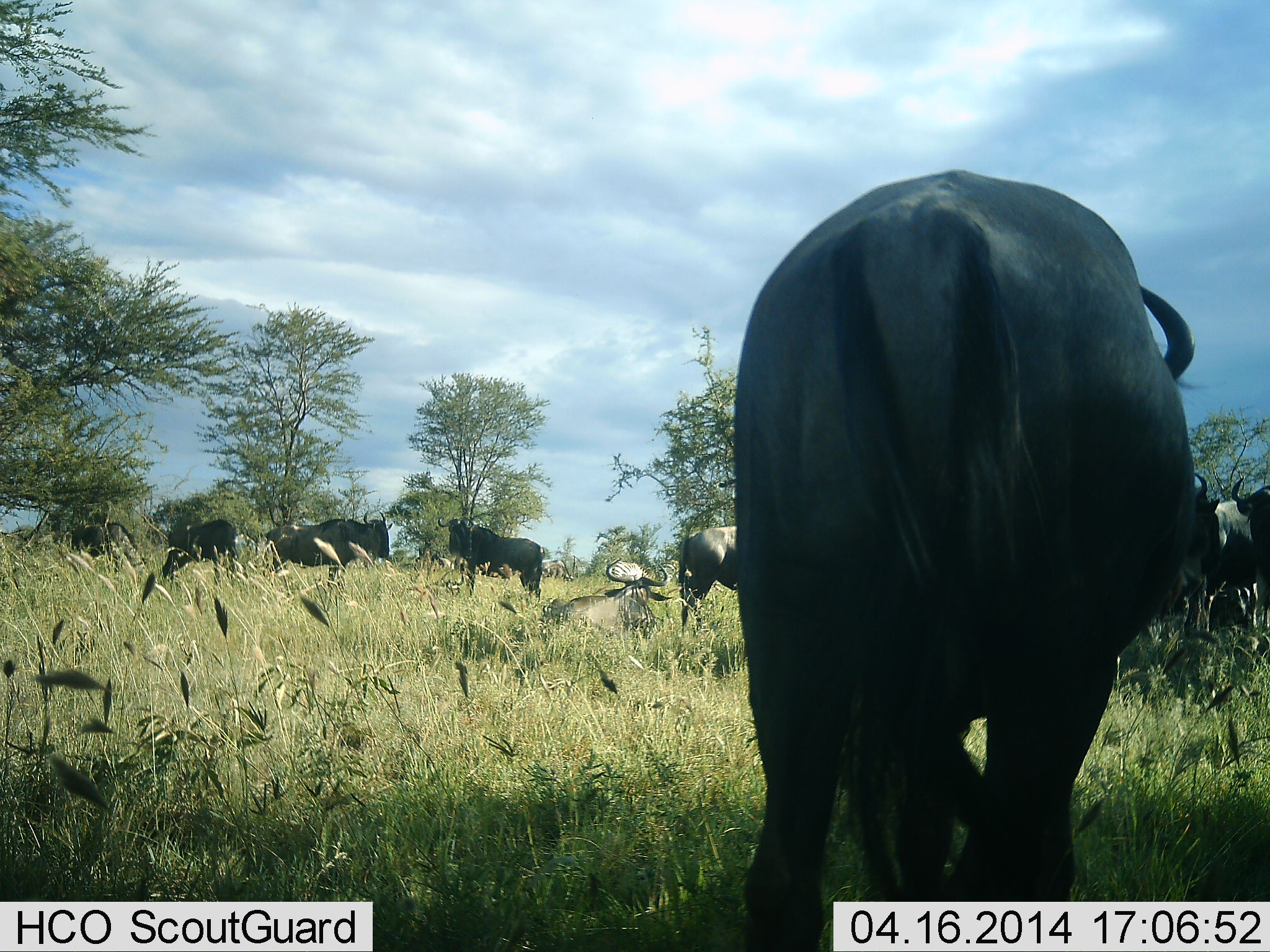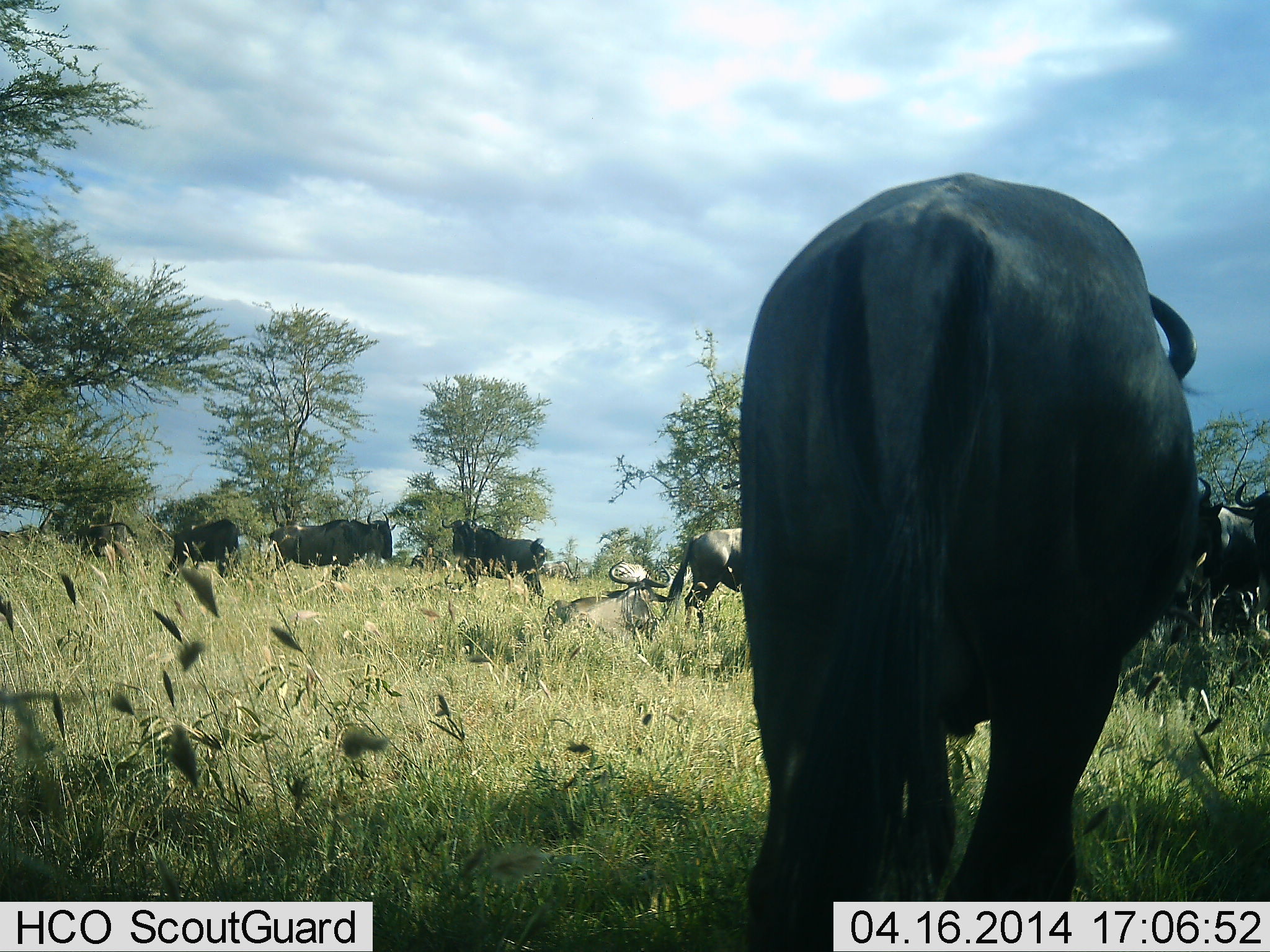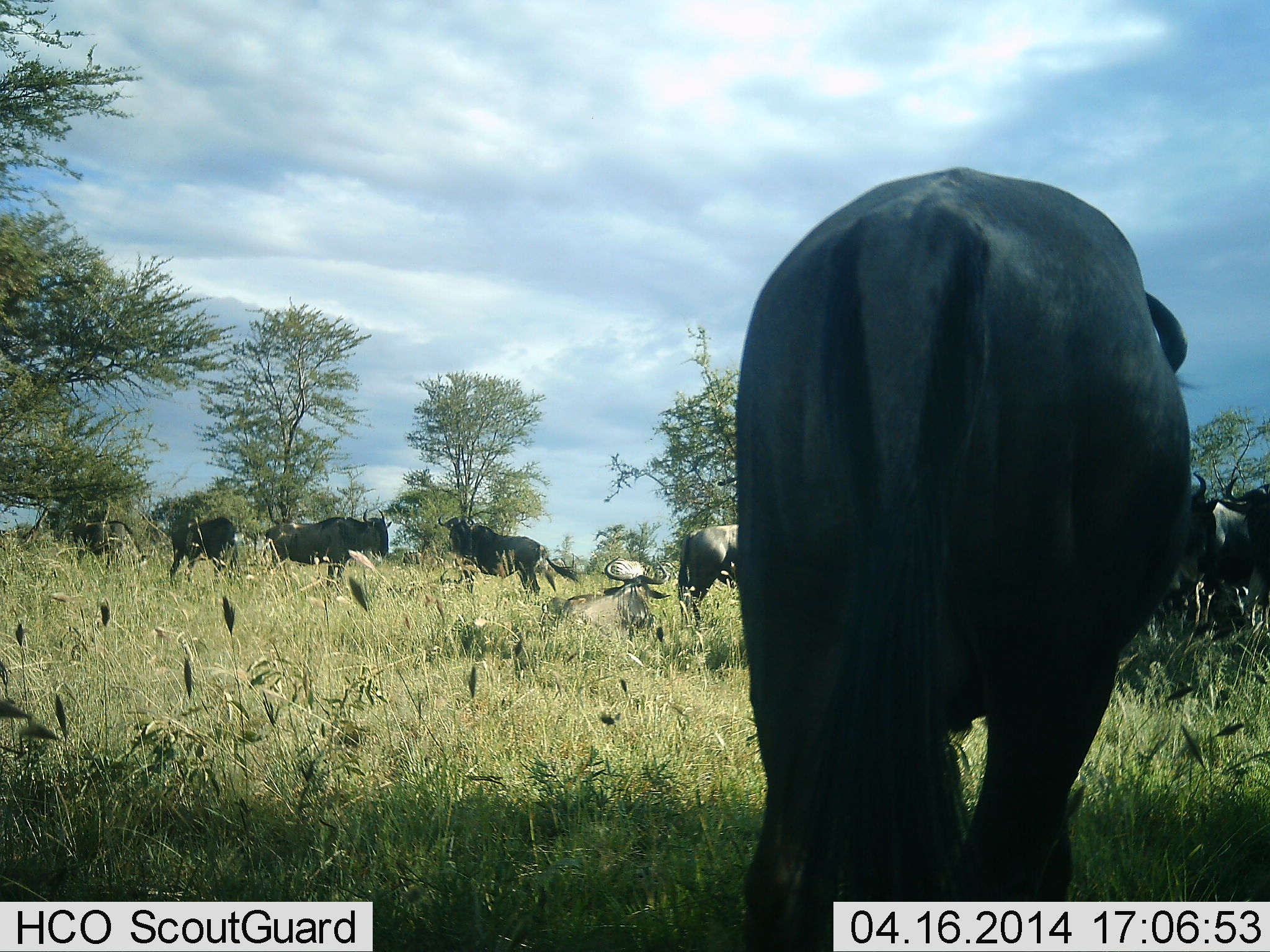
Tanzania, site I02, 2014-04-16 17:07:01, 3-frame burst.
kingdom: Animalia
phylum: Chordata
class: Mammalia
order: Artiodactyla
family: Bovidae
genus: Connochaetes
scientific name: Connochaetes taurinus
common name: blue wildebeest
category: wildebeest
Wildebeest (blue wildebeest) (Connochaetes taurinus), count 9. Behavior (volunteer vote fractions): standing 100%, resting 70%, moving 10%, interacting 0%. Young present (vote fraction): 0%. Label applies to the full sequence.